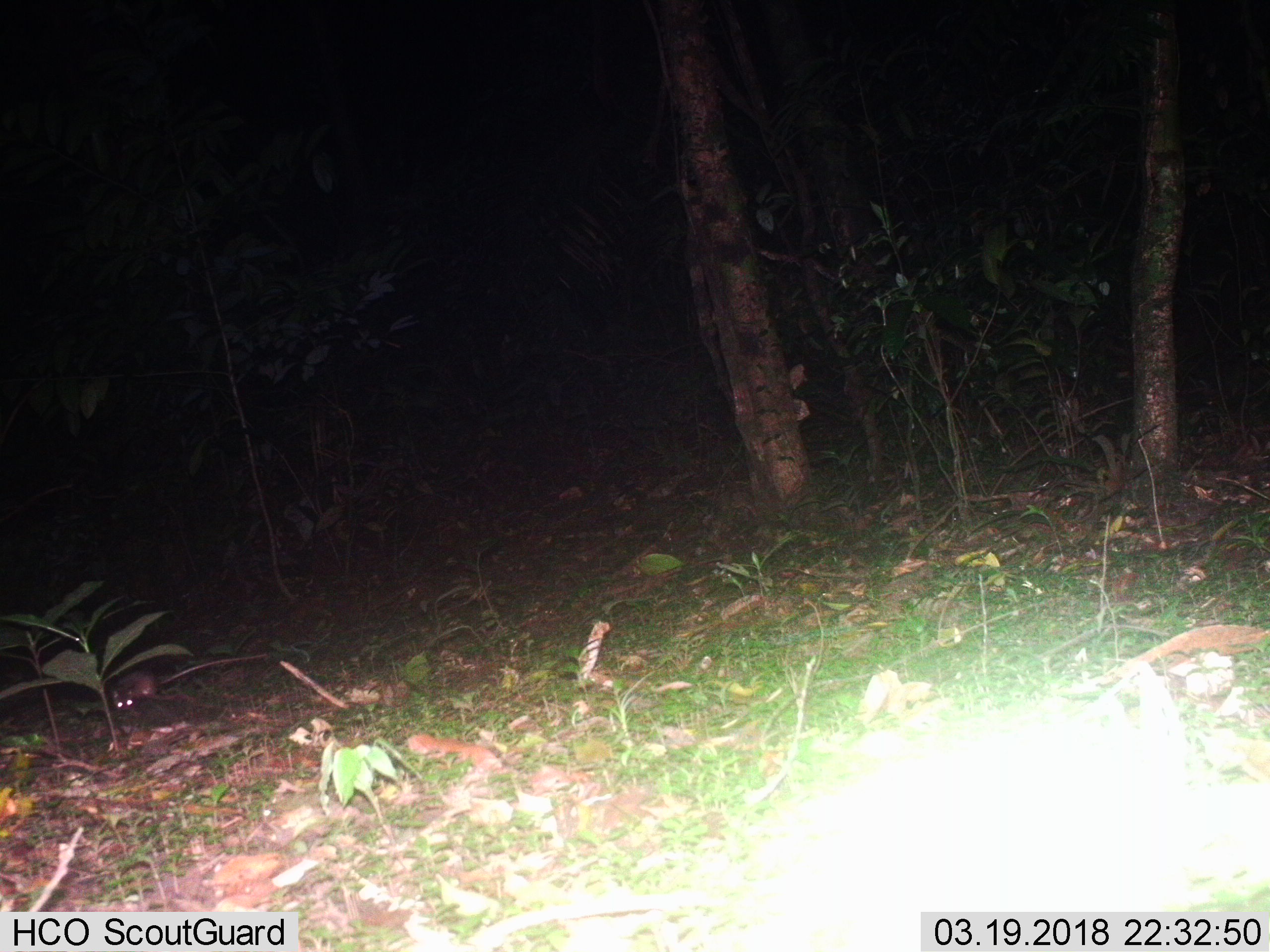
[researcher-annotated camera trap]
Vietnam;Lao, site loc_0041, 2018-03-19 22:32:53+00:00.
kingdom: Animalia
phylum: Chordata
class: Mammalia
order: Rodentia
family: Muridae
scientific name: Muridae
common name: old-world mice and rats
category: unidentified murid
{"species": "unidentified murid (old-world mice and rats) (Muridae)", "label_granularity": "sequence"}